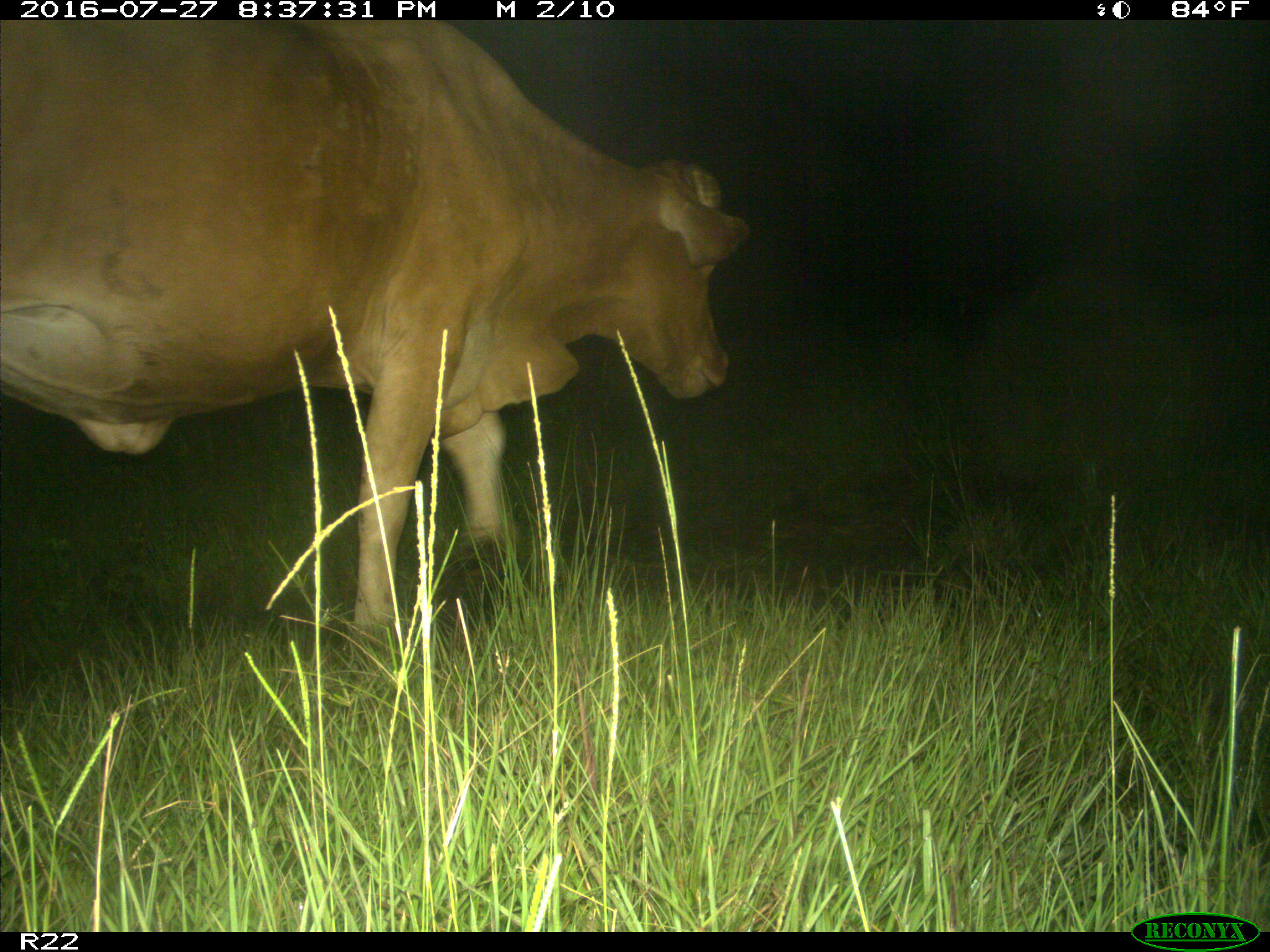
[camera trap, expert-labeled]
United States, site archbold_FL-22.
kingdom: Animalia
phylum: Chordata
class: Mammalia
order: Artiodactyla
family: Bovidae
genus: Bos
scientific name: Bos taurus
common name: domestic cow